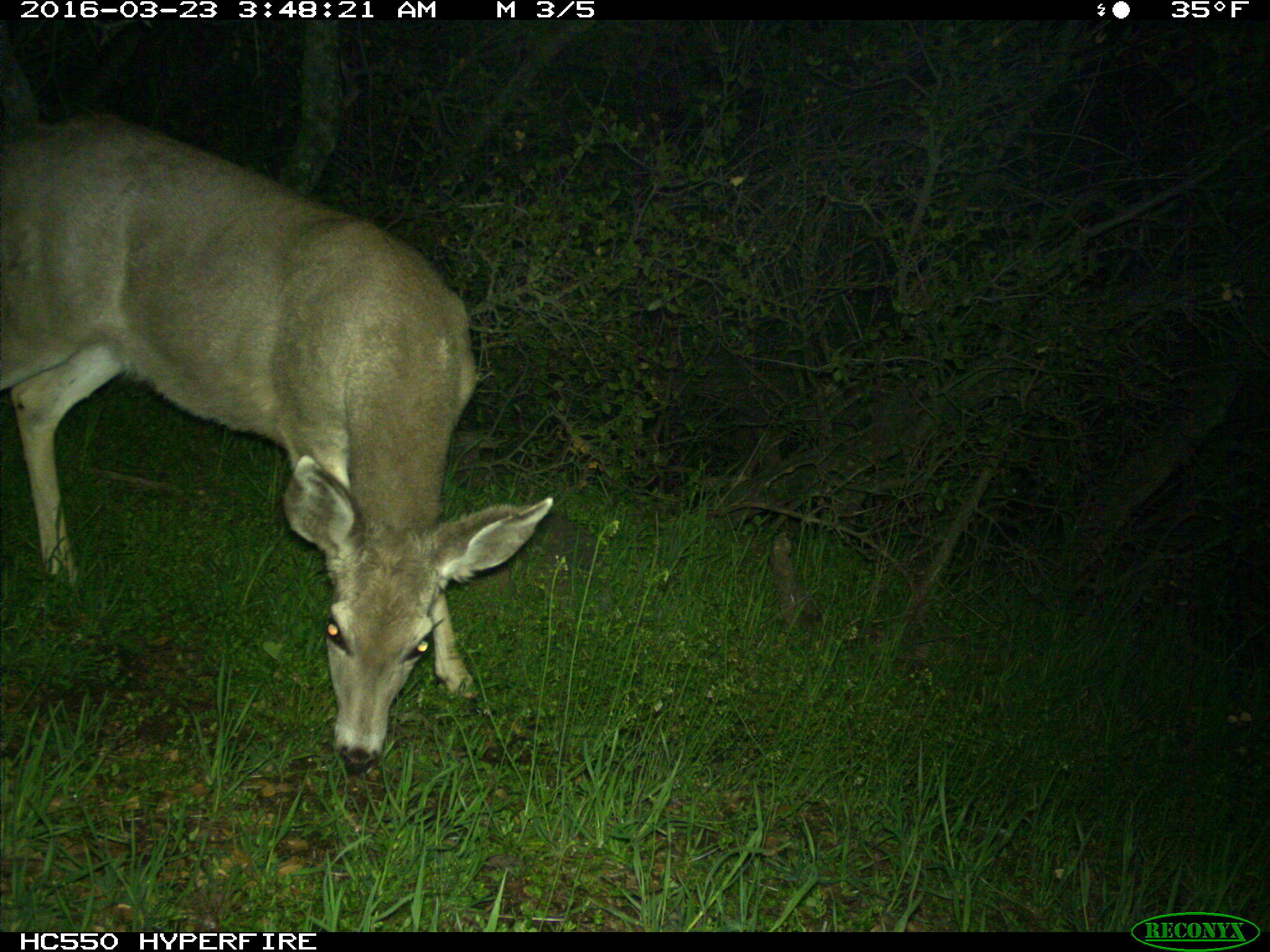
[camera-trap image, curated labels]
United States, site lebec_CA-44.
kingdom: Animalia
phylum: Chordata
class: Mammalia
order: Artiodactyla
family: Cervidae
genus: Odocoileus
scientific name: Odocoileus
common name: deer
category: unidentified deer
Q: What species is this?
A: Unidentified deer (deer) (Odocoileus).